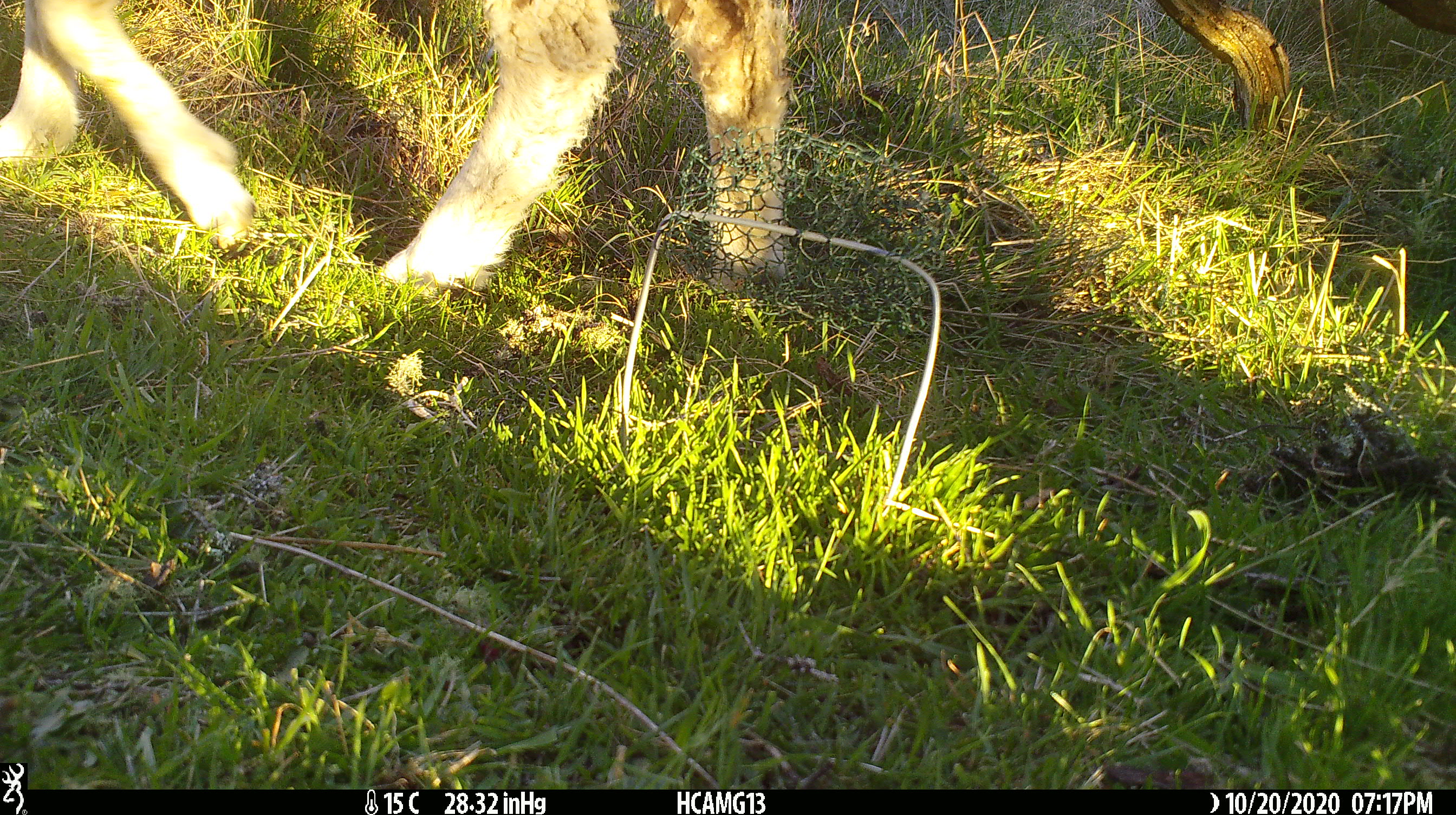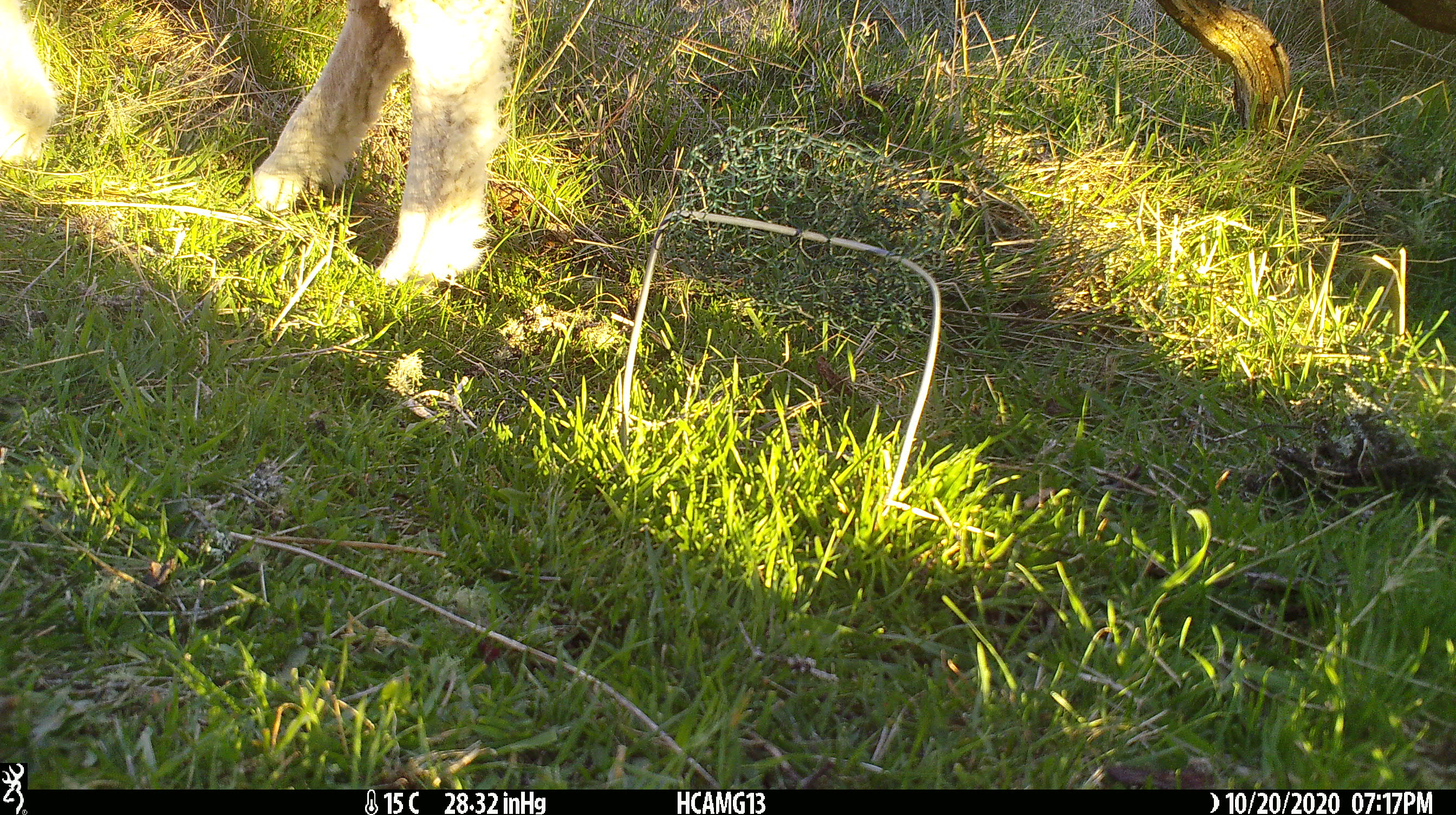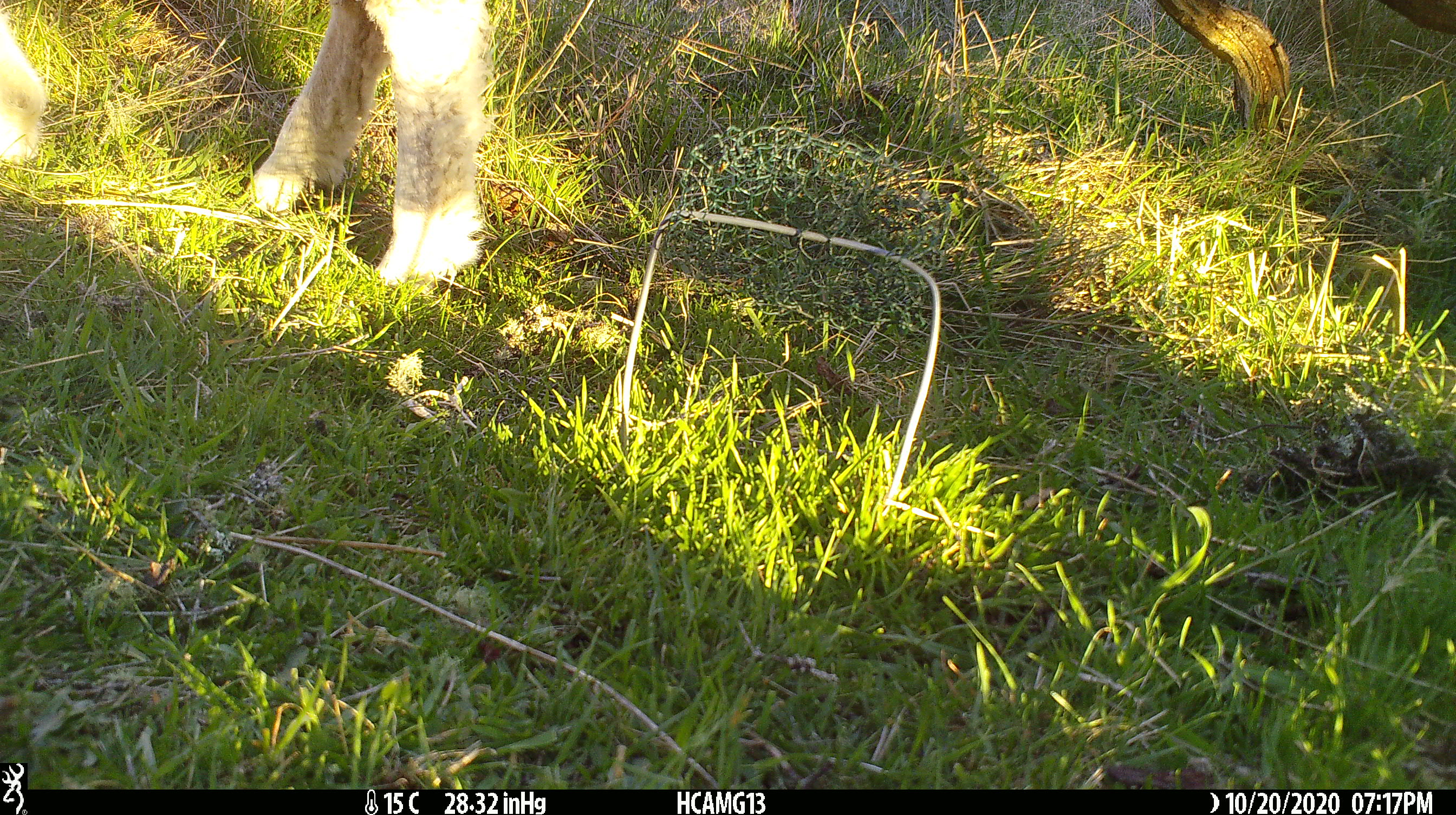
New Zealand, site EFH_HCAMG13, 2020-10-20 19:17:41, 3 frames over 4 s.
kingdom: Animalia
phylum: Chordata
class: Mammalia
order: Artiodactyla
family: Bovidae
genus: Ovis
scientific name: Ovis aries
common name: domestic sheep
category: sheep